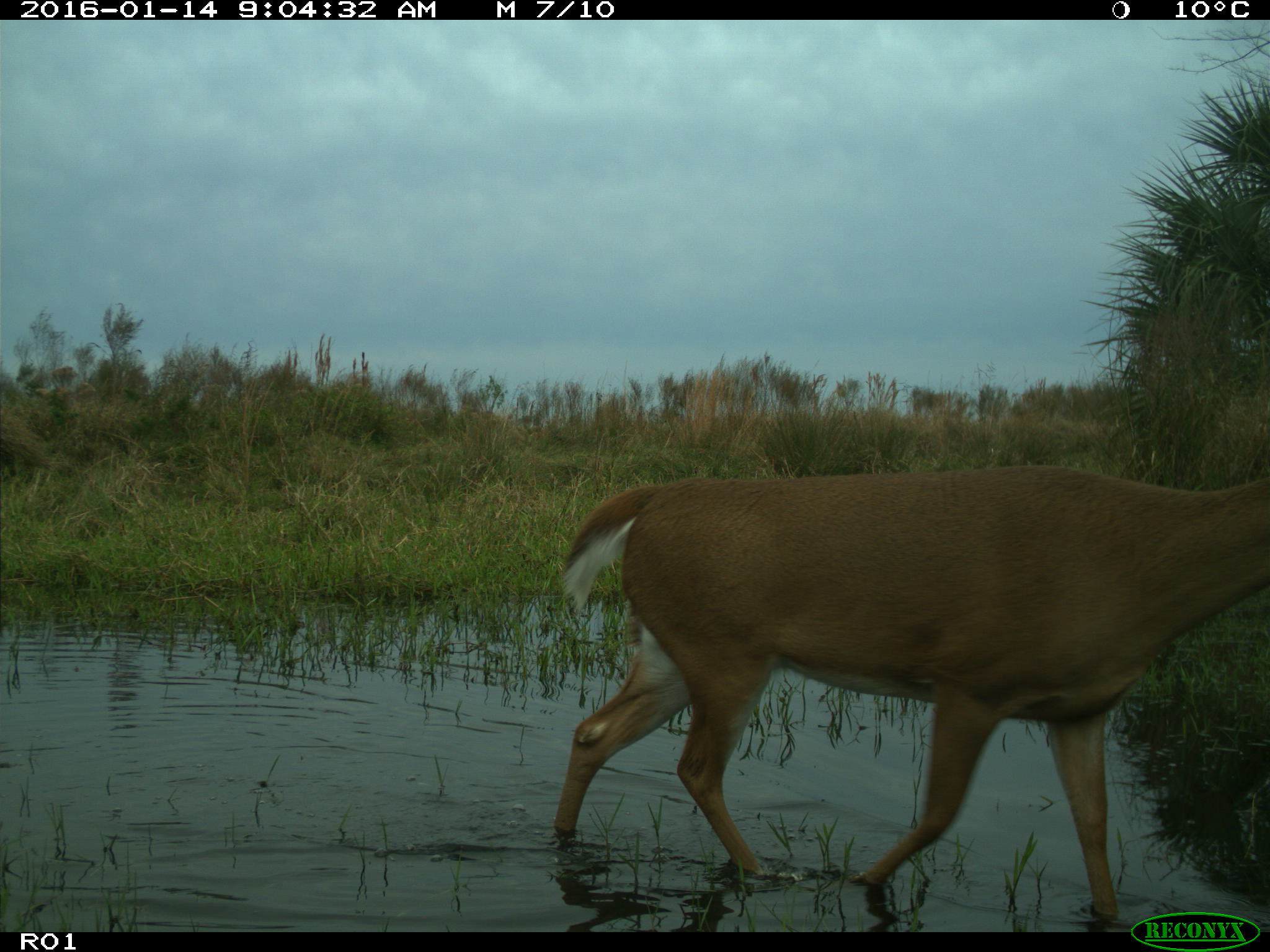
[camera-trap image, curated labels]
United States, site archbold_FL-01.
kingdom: Animalia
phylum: Chordata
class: Mammalia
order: Artiodactyla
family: Cervidae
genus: Odocoileus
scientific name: Odocoileus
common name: deer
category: unidentified deer